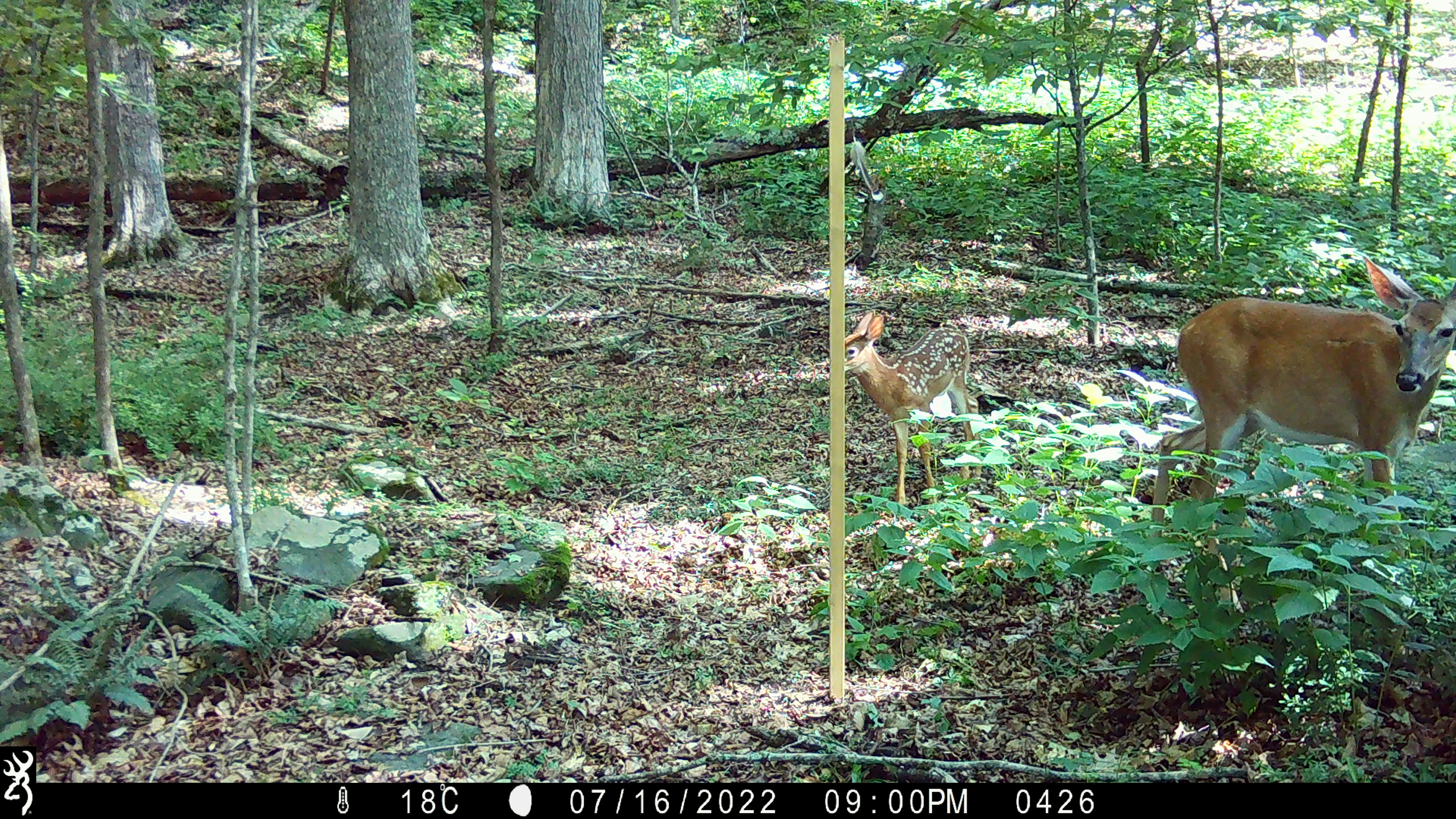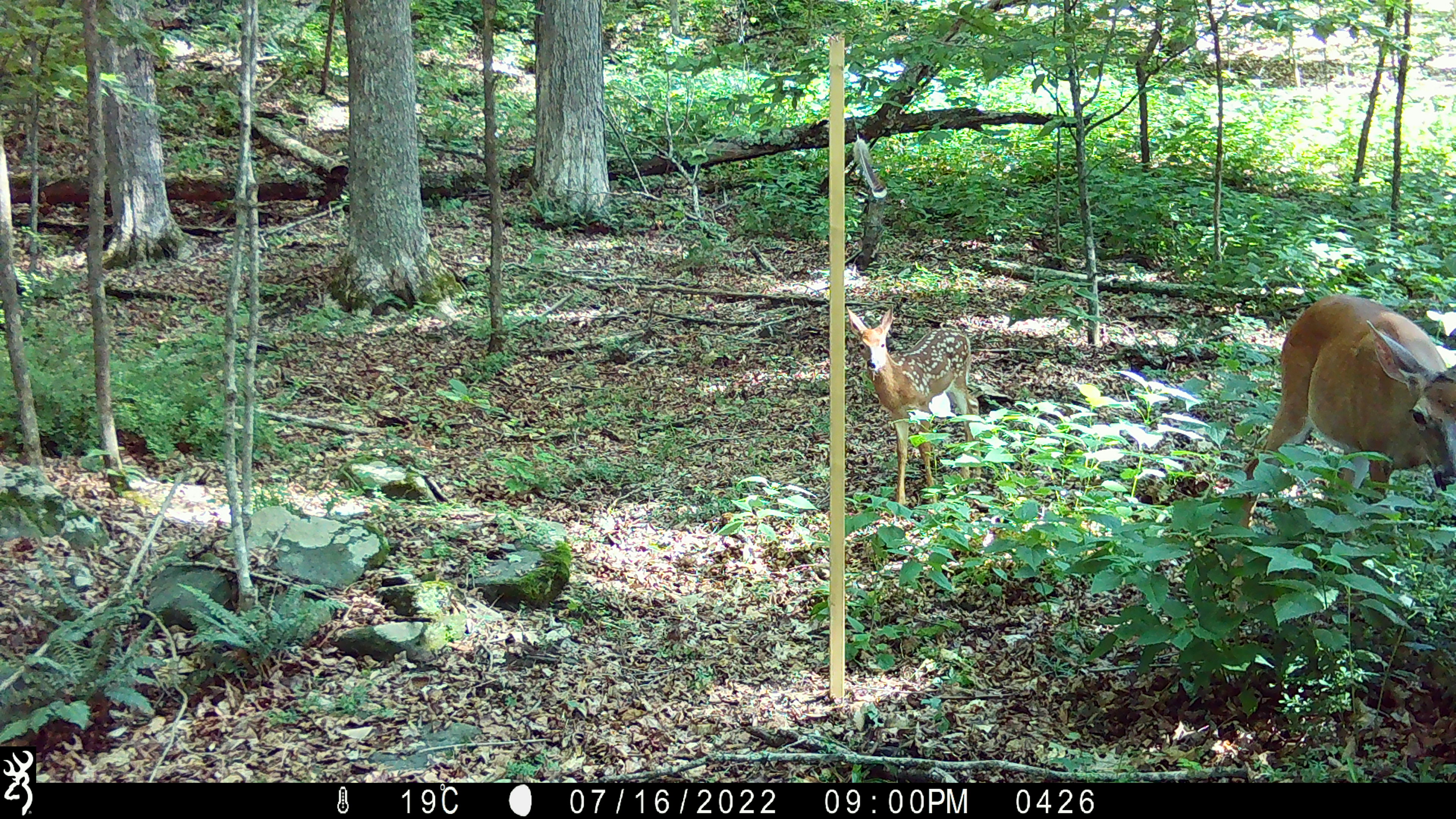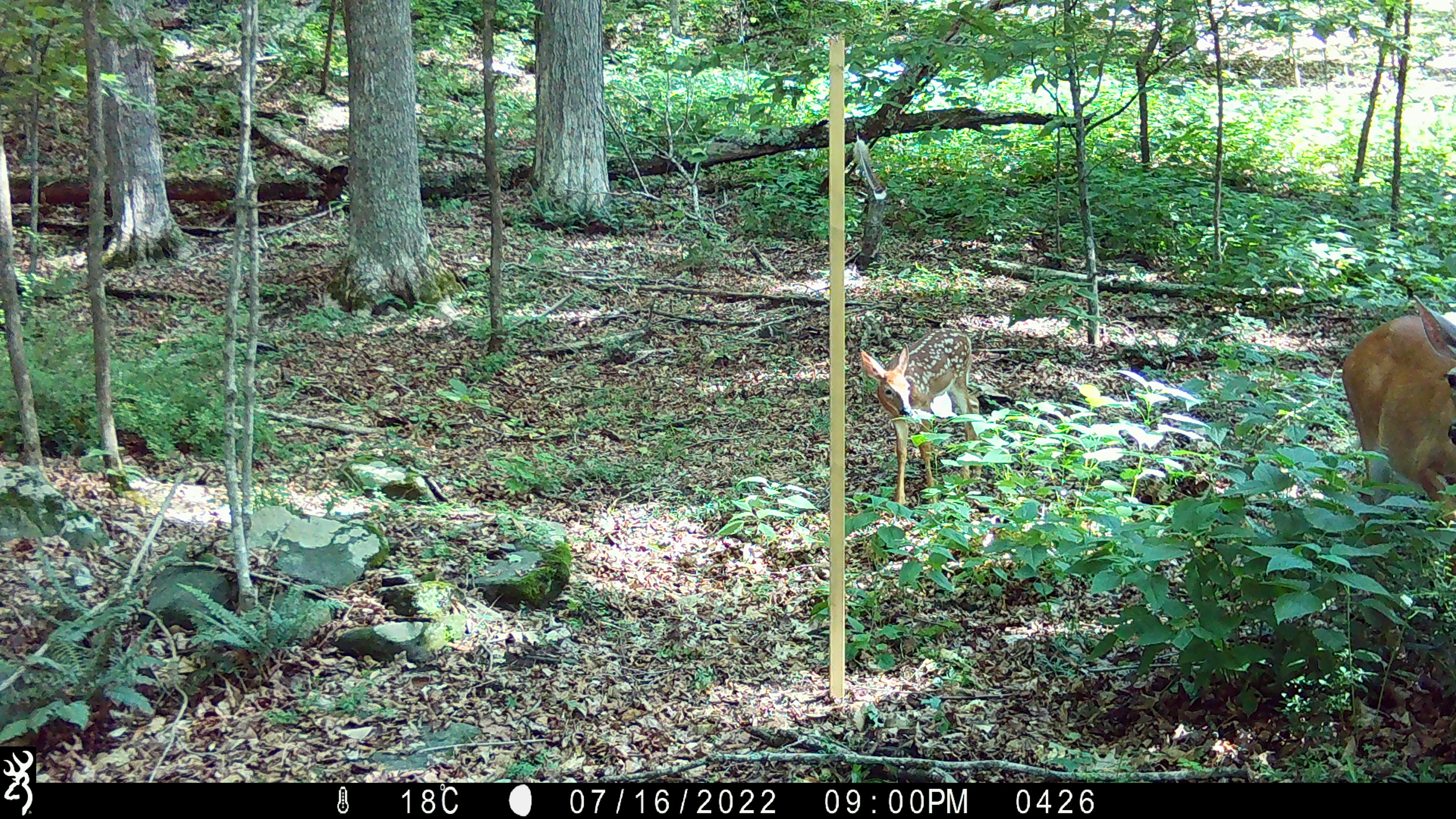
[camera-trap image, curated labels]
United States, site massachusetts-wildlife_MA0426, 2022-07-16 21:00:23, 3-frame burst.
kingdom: Animalia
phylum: Chordata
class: Mammalia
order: Artiodactyla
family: Cervidae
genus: Odocoileus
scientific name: Odocoileus virginianus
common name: white-tailed deer